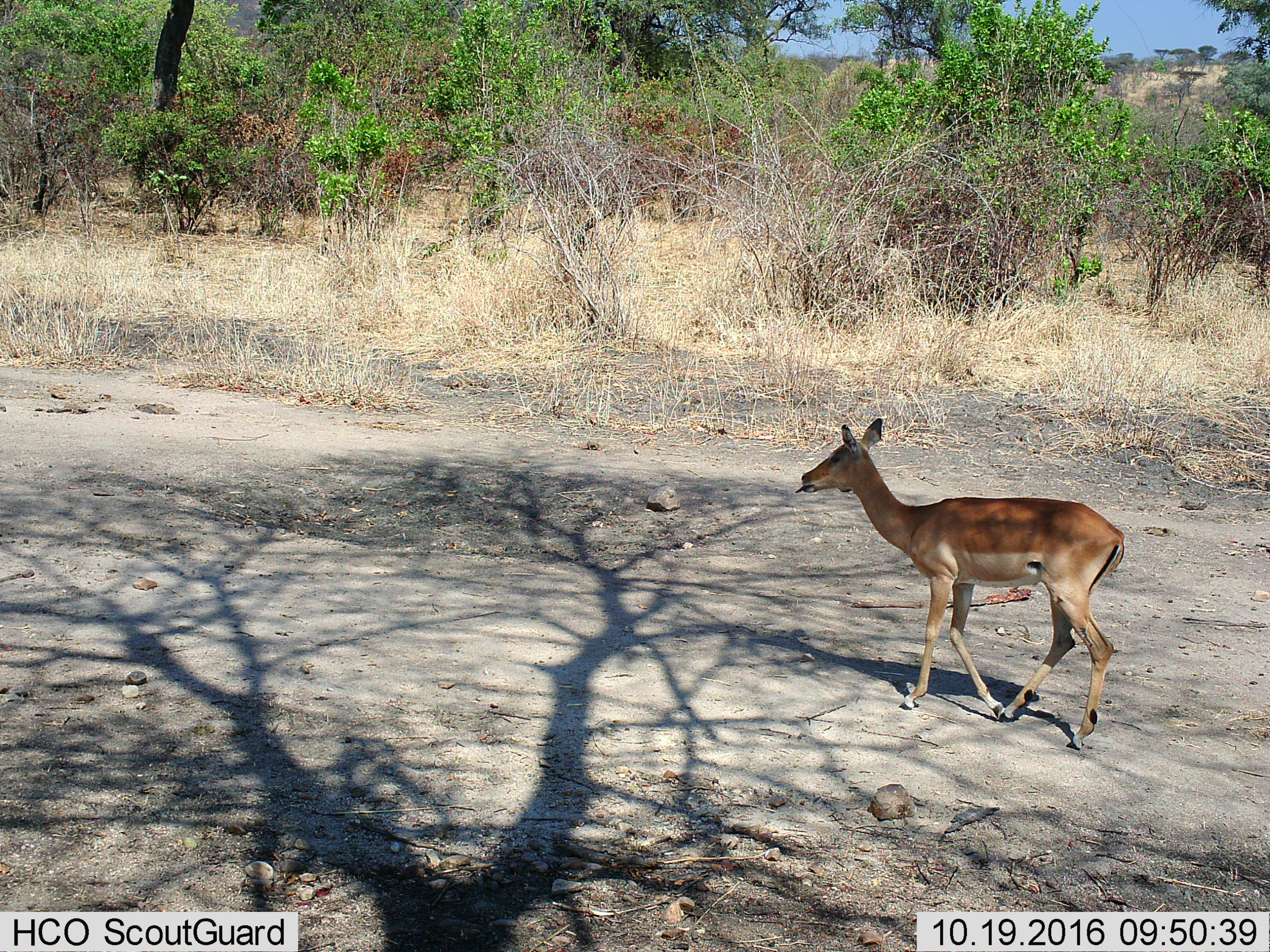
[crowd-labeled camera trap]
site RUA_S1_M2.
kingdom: Animalia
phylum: Chordata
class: Mammalia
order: Artiodactyla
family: Bovidae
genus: Aepyceros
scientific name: Aepyceros melampus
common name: impala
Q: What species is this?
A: Impala (Aepyceros melampus).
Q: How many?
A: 1.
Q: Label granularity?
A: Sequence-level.